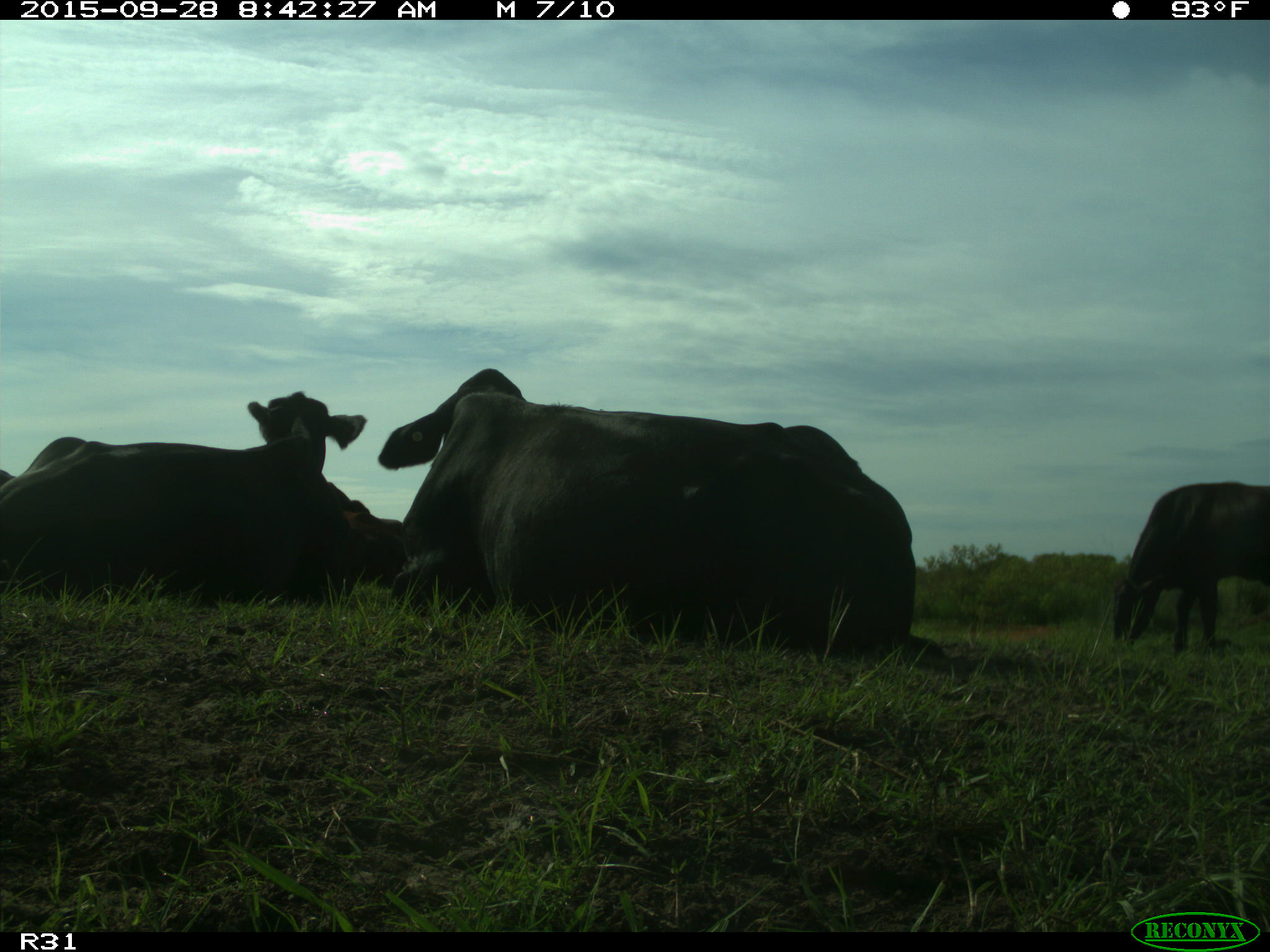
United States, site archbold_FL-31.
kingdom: Animalia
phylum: Chordata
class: Mammalia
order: Artiodactyla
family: Bovidae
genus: Bos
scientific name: Bos taurus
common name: domestic cow